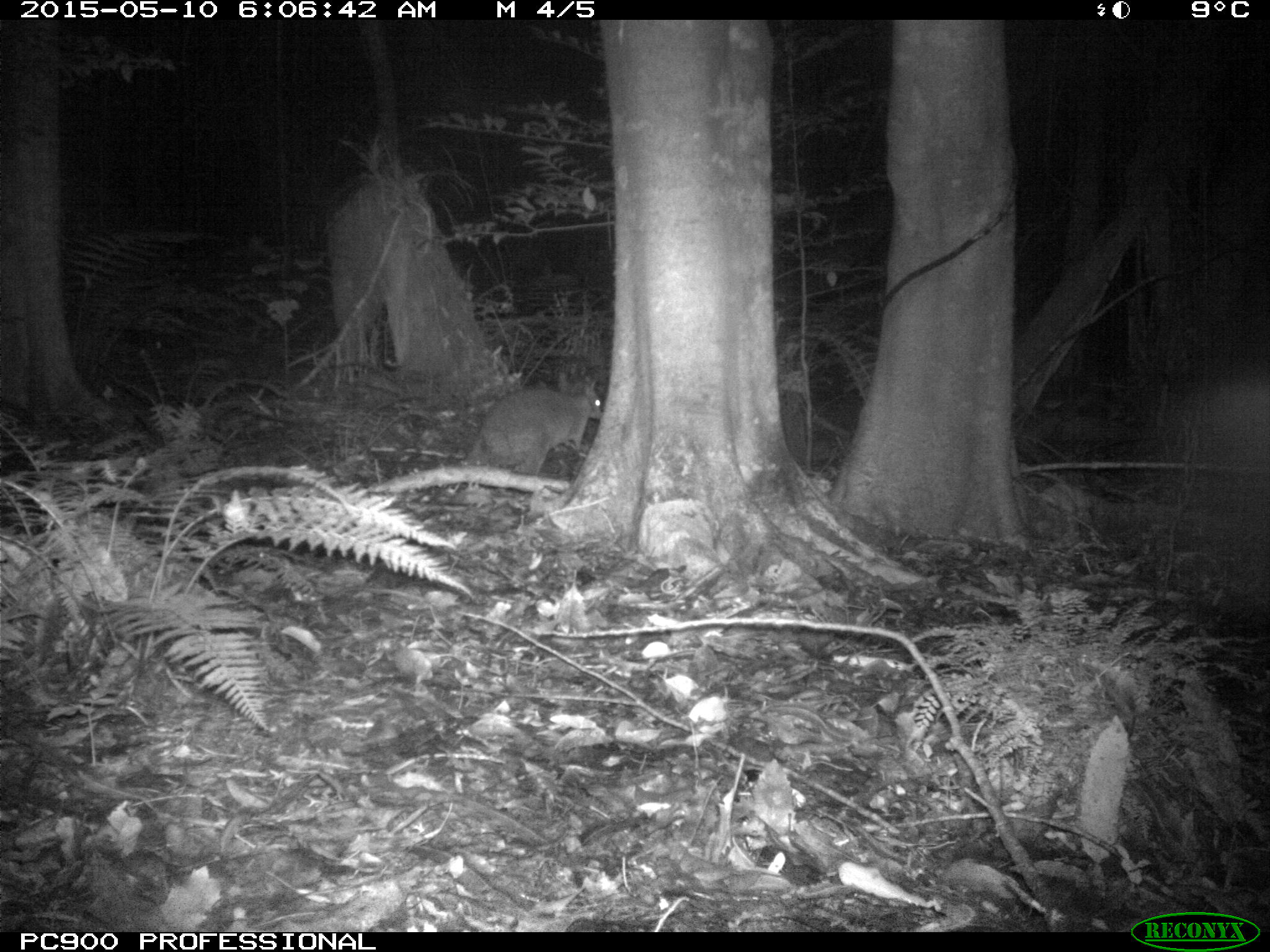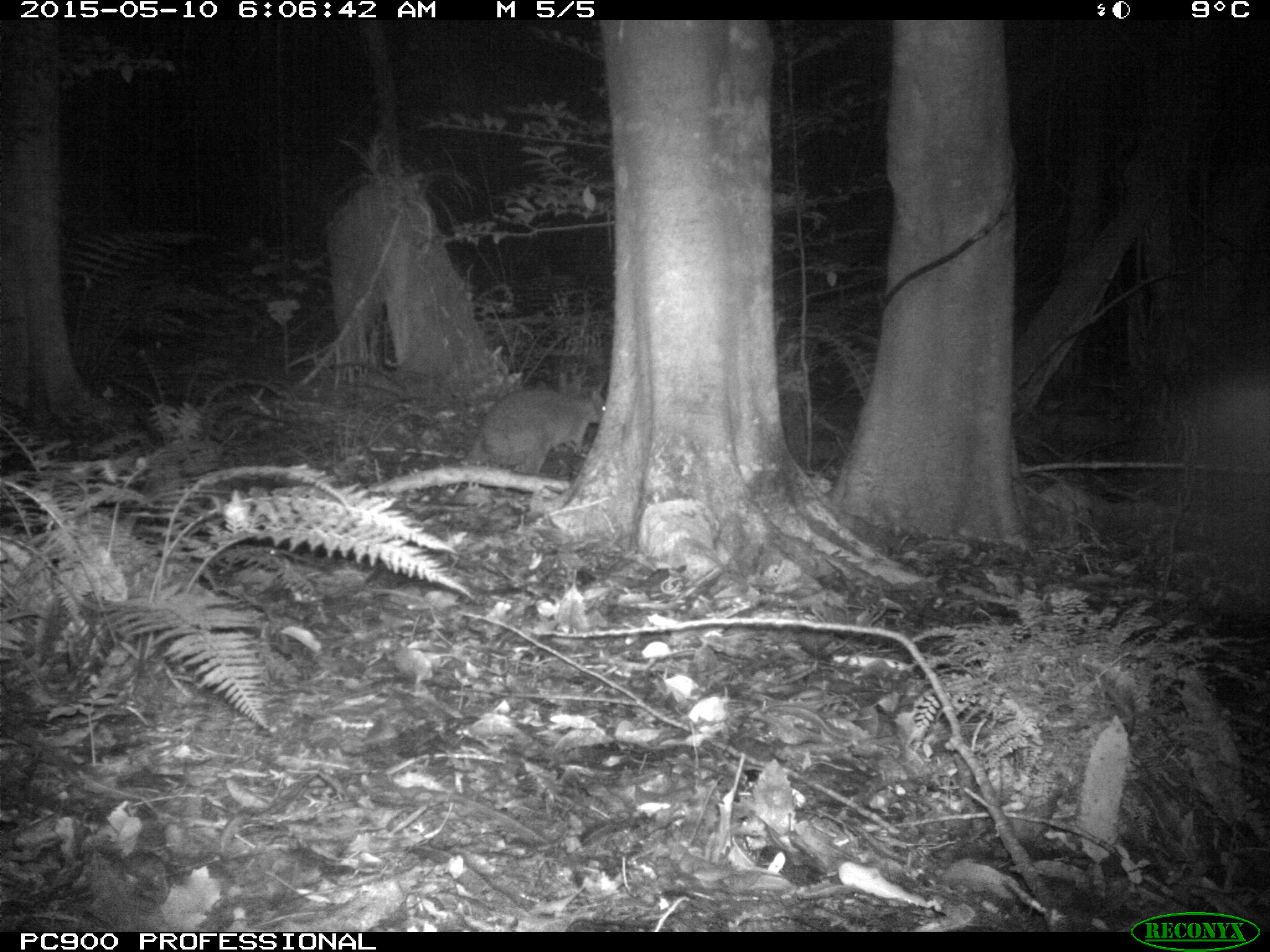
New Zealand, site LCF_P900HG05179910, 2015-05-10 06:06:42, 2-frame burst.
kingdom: Animalia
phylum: Chordata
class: Mammalia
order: Diprotodontia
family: Macropodidae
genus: Notamacropus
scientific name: Notamacropus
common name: wallaby